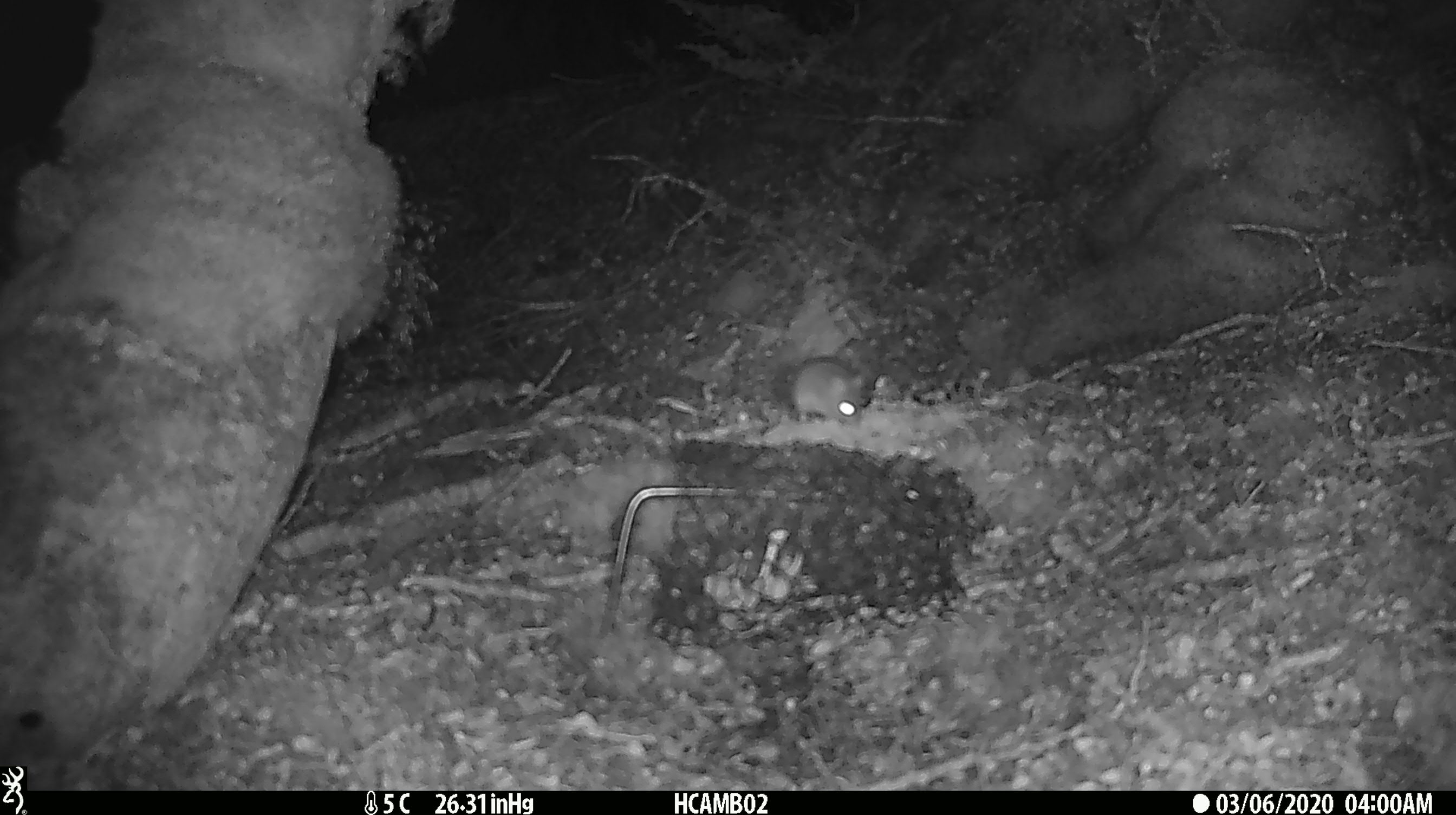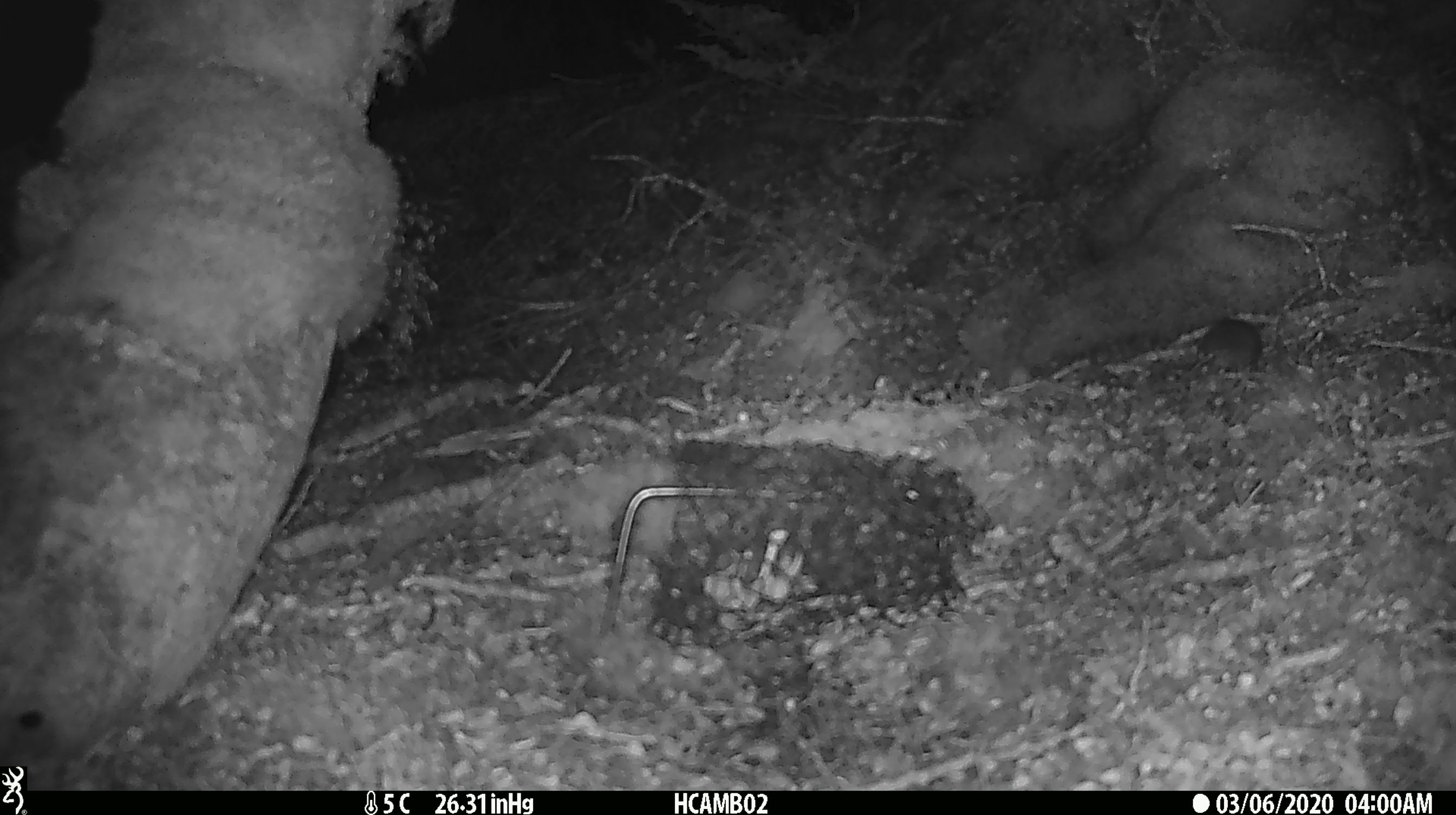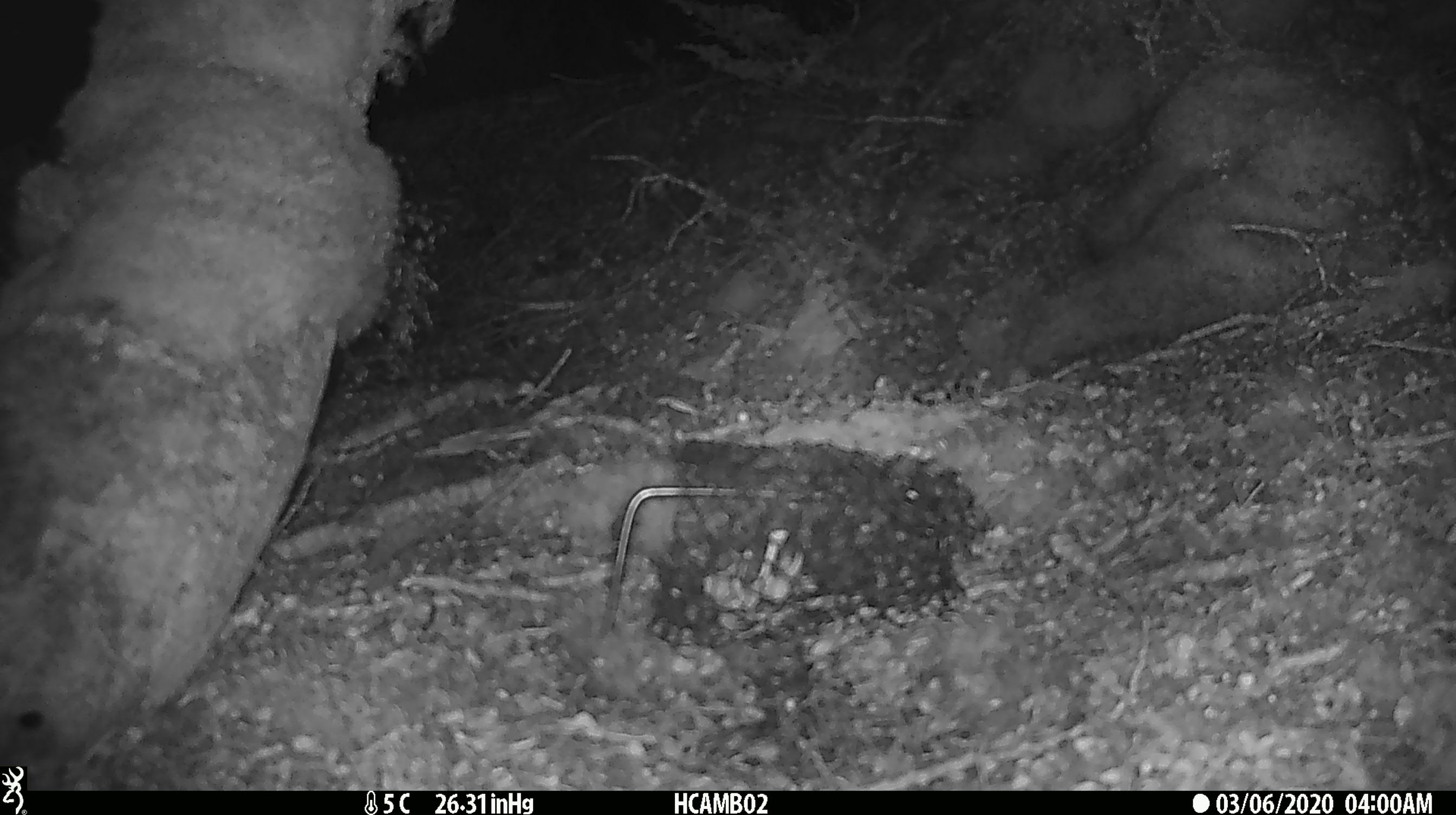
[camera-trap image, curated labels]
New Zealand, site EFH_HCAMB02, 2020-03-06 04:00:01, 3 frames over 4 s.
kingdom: Animalia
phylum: Chordata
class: Mammalia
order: Rodentia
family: Muridae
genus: Mus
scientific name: Mus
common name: mouse